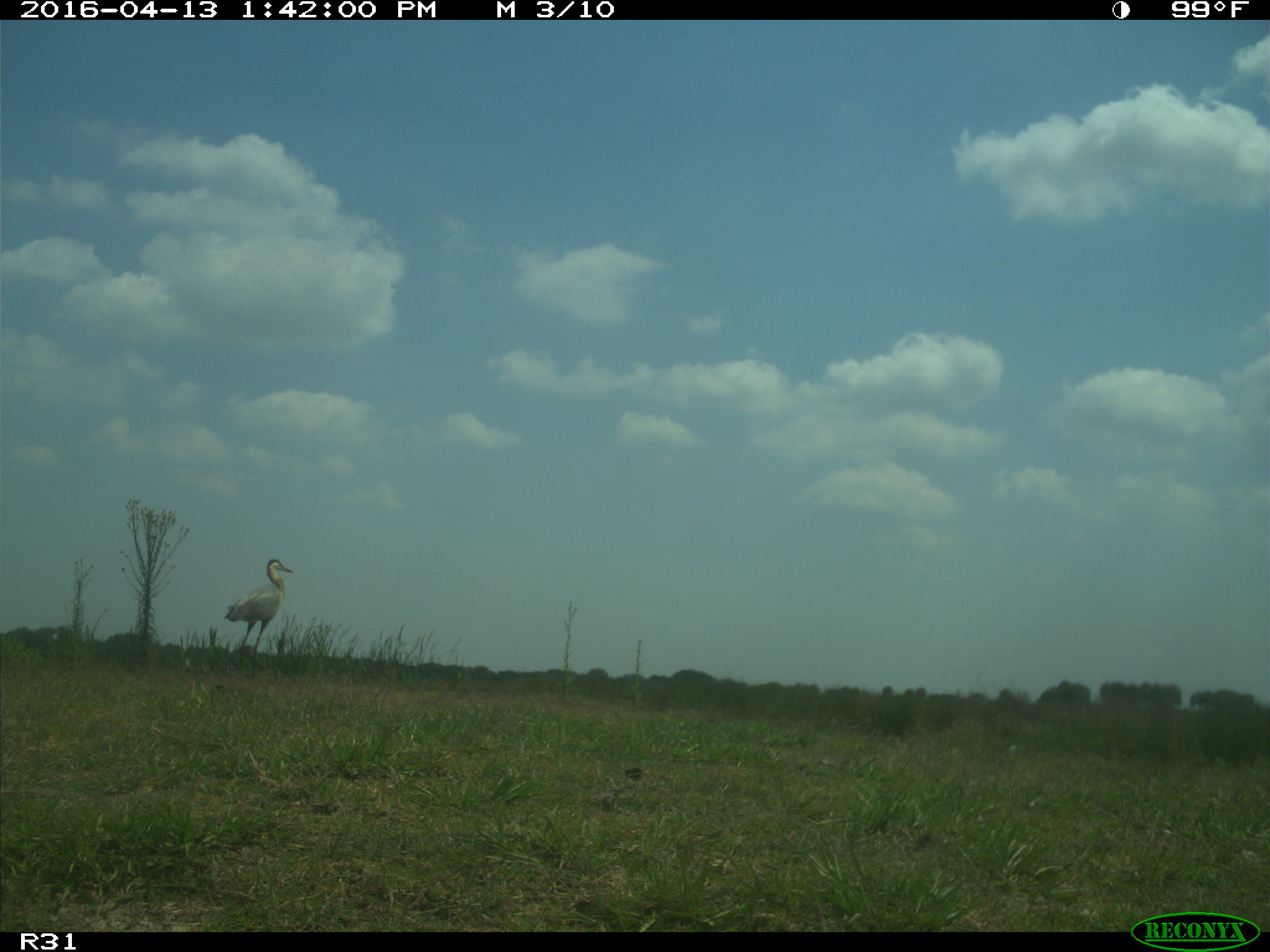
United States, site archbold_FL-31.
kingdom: Animalia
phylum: Chordata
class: Aves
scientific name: Aves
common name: birds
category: unidentified bird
Unidentified bird (birds) (Aves).